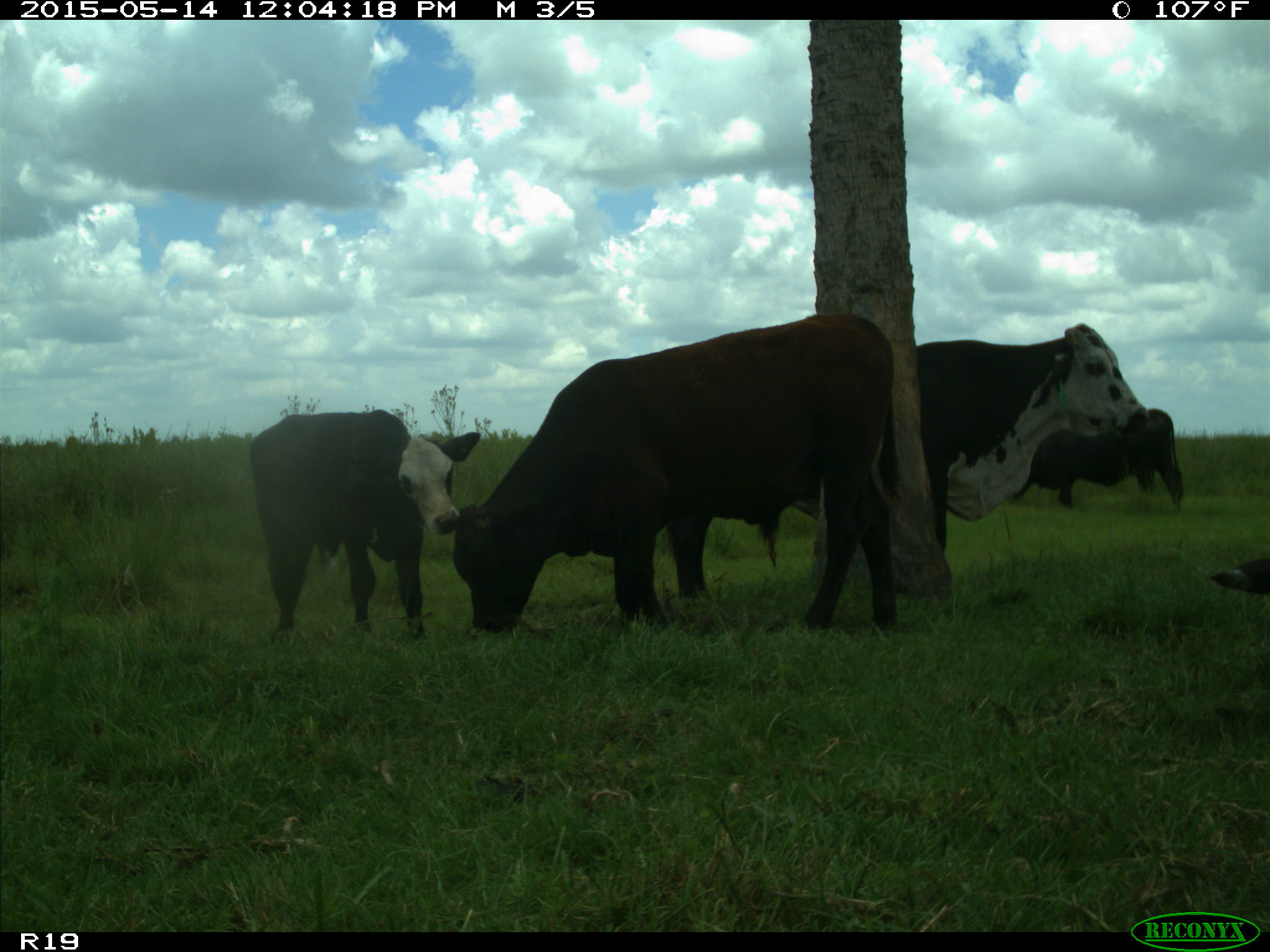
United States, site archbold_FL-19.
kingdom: Animalia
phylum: Chordata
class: Mammalia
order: Artiodactyla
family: Bovidae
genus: Bos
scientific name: Bos taurus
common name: domestic cow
Bos taurus (domestic cow).